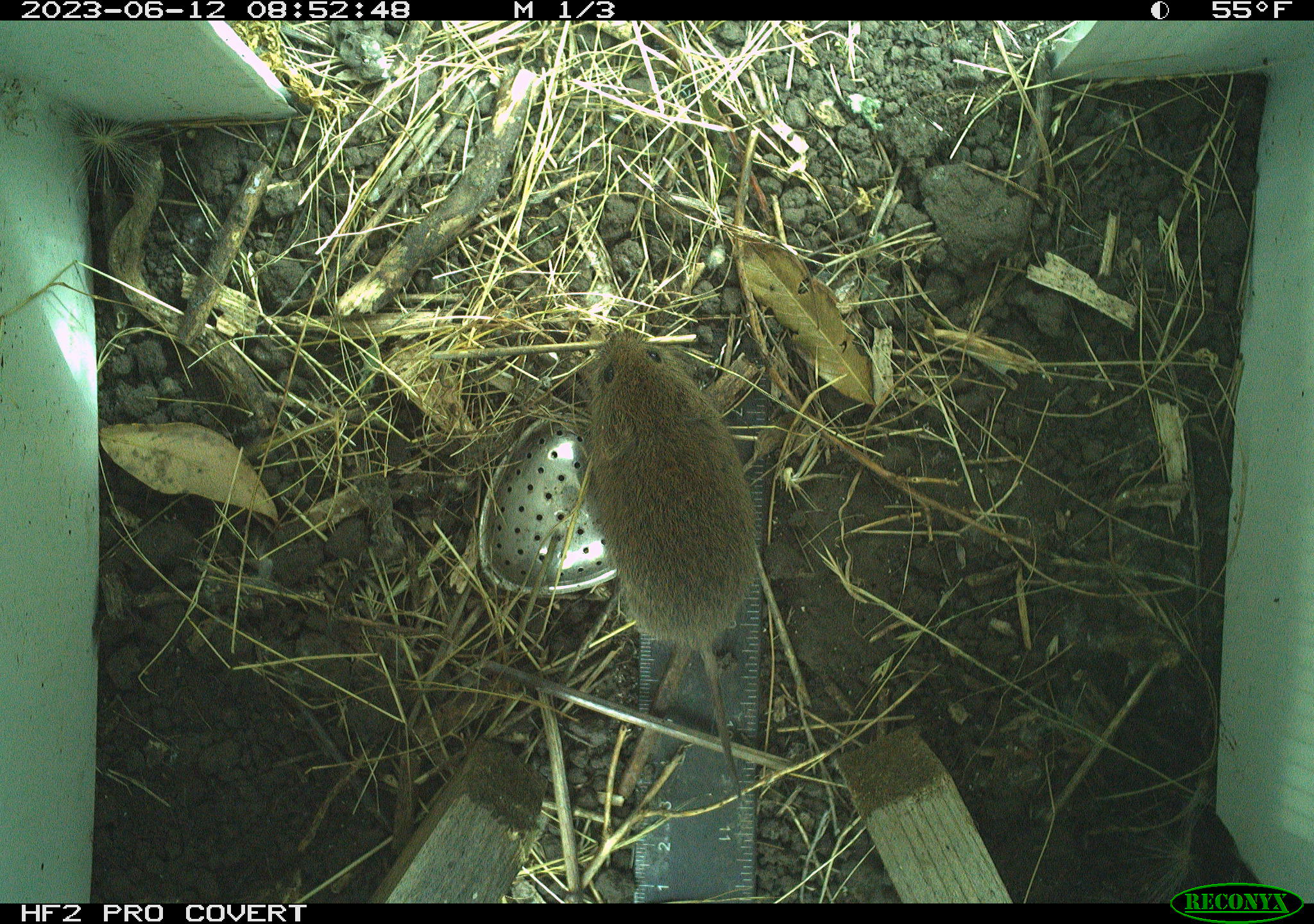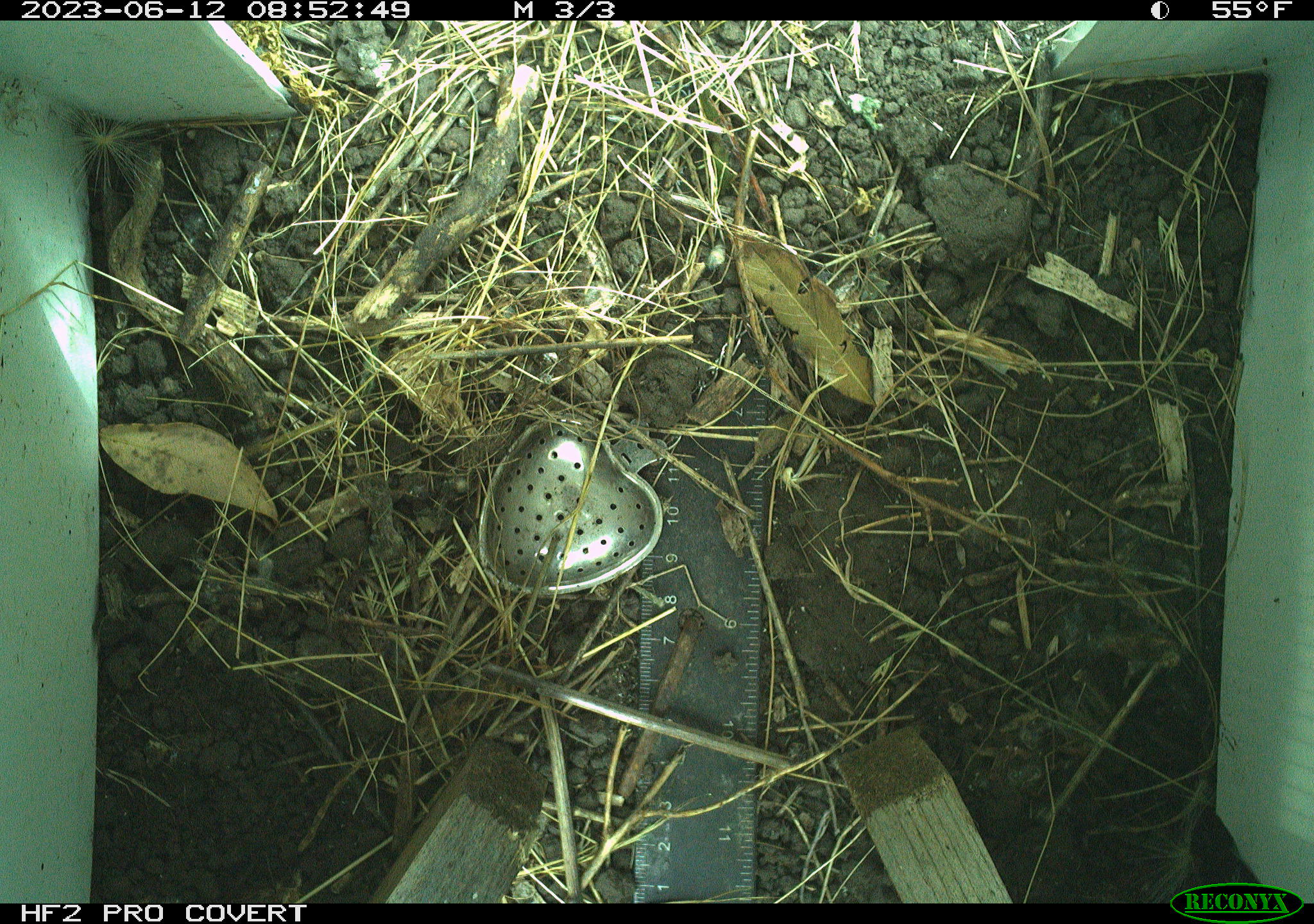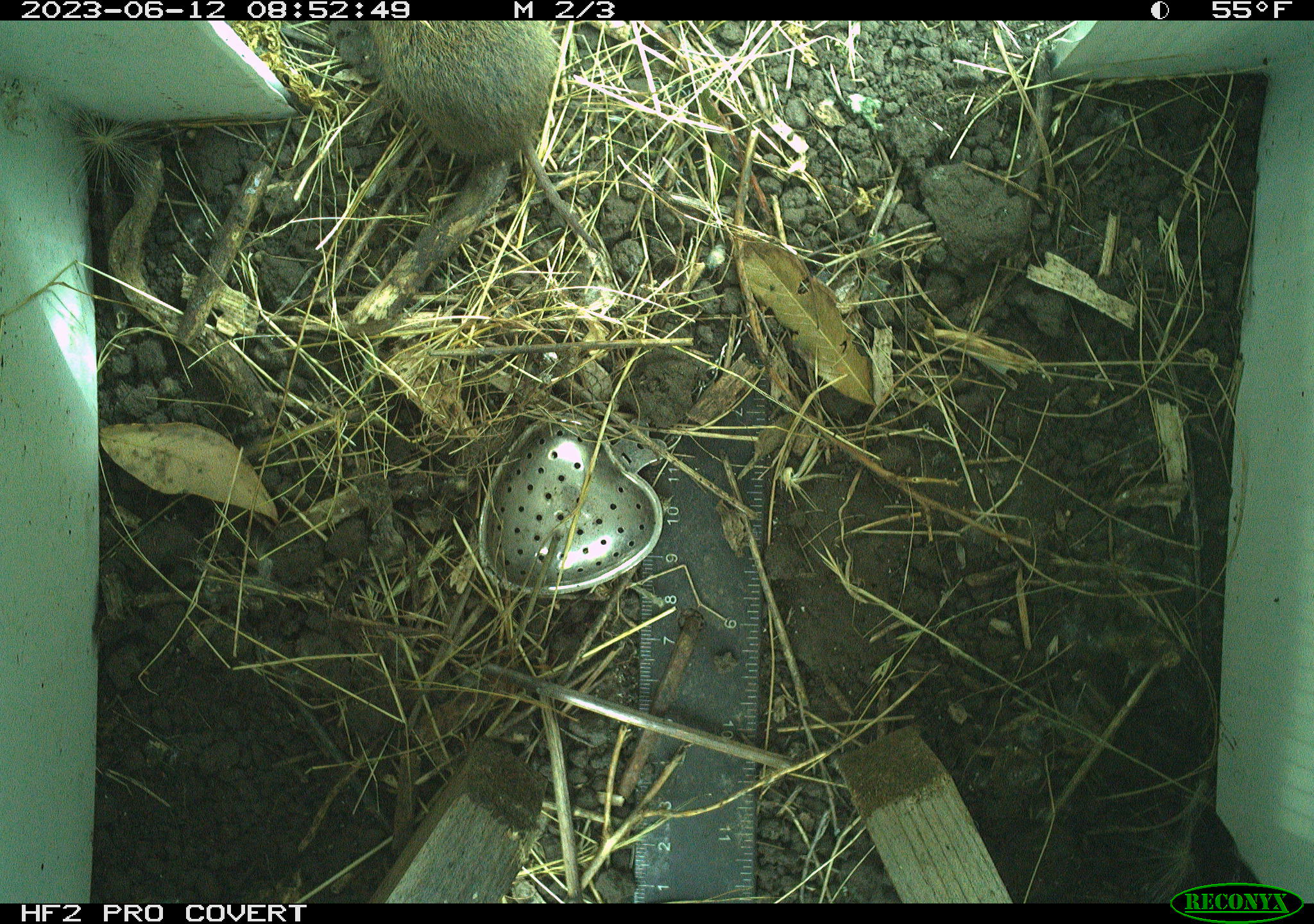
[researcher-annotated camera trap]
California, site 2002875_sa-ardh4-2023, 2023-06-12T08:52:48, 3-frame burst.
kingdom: Animalia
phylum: Chordata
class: Mammalia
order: Rodentia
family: Cricetidae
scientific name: Arvicolinae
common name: voles, lemmings, and muskrats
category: arvicolinae subfamily